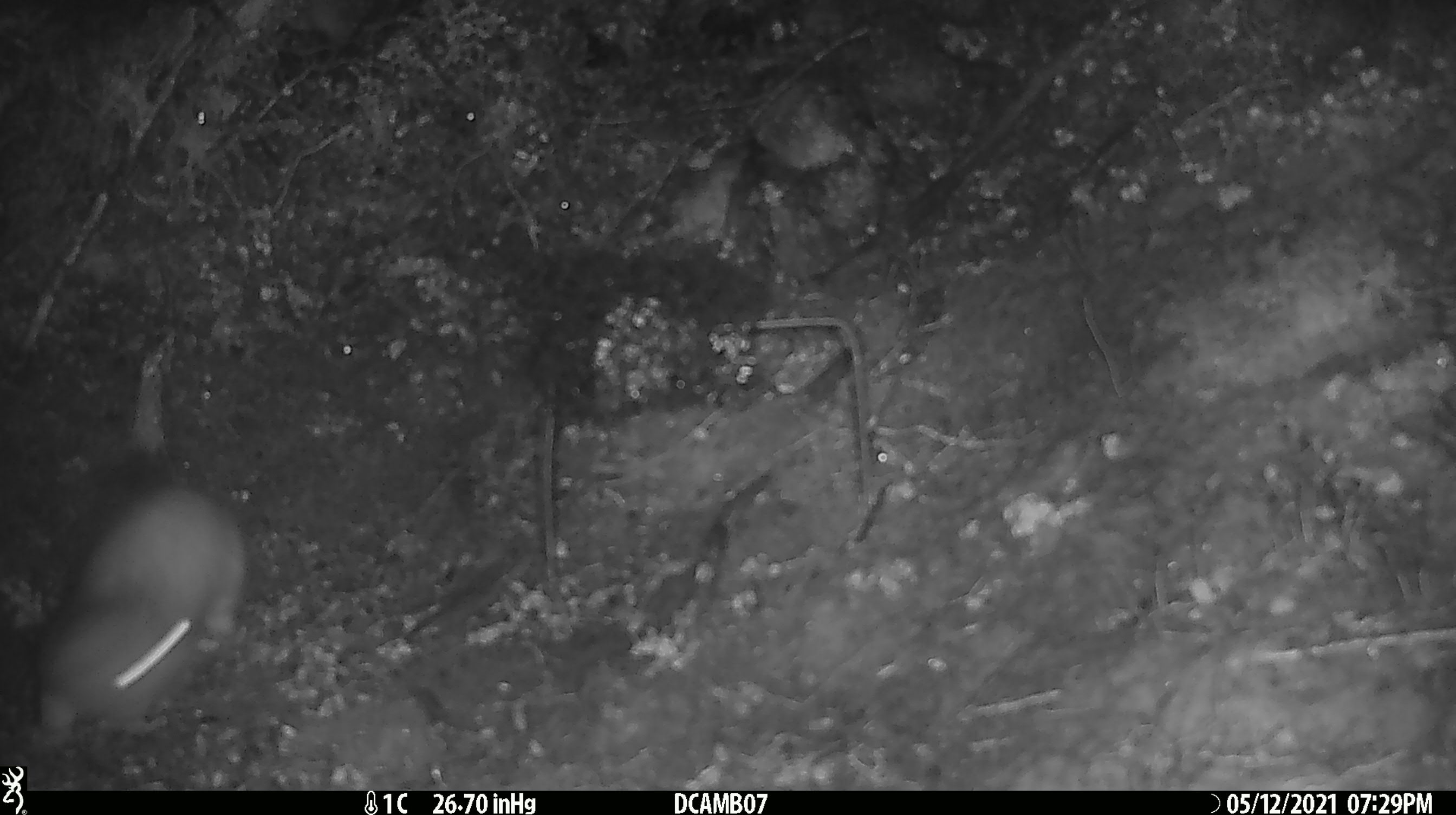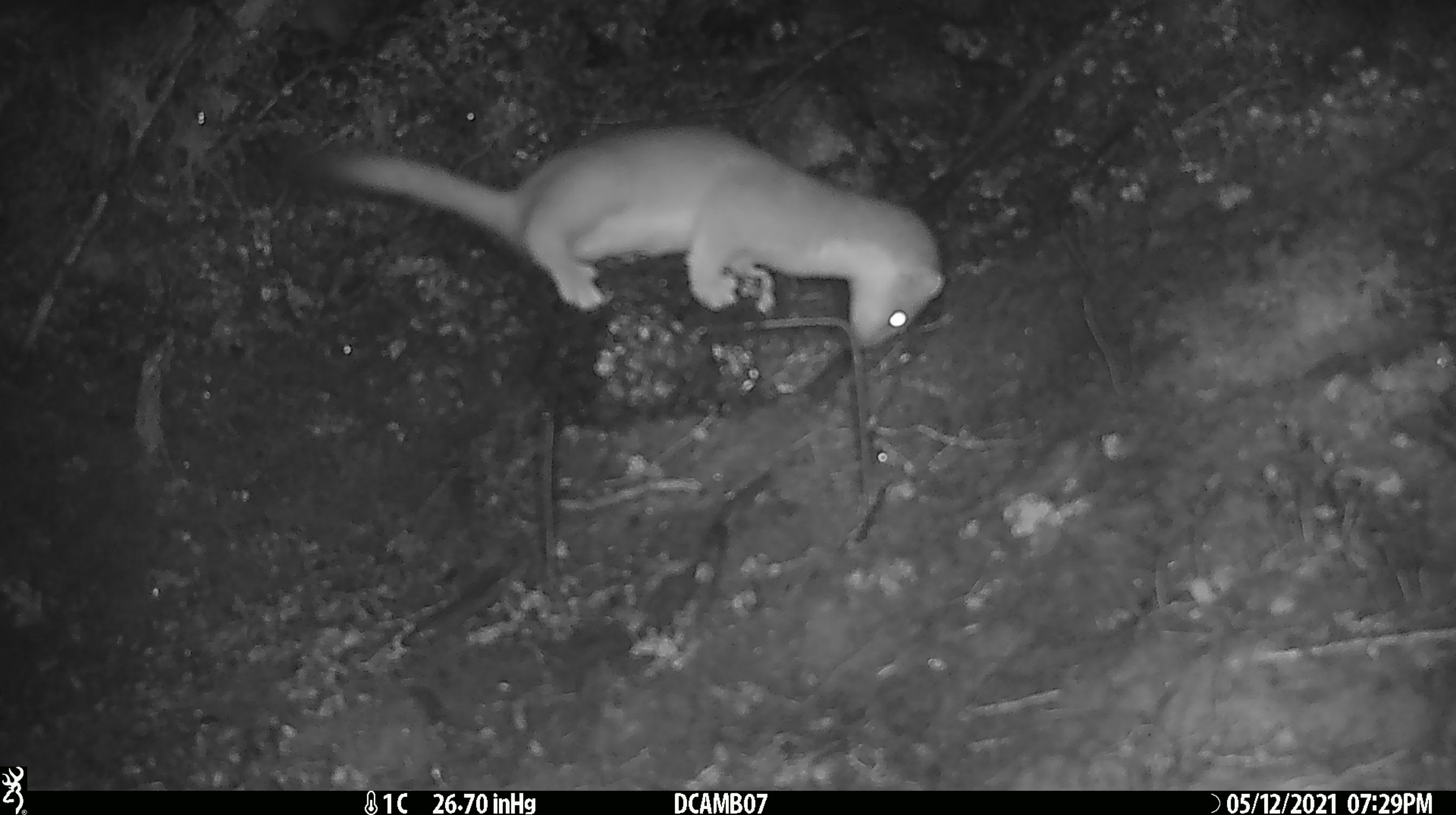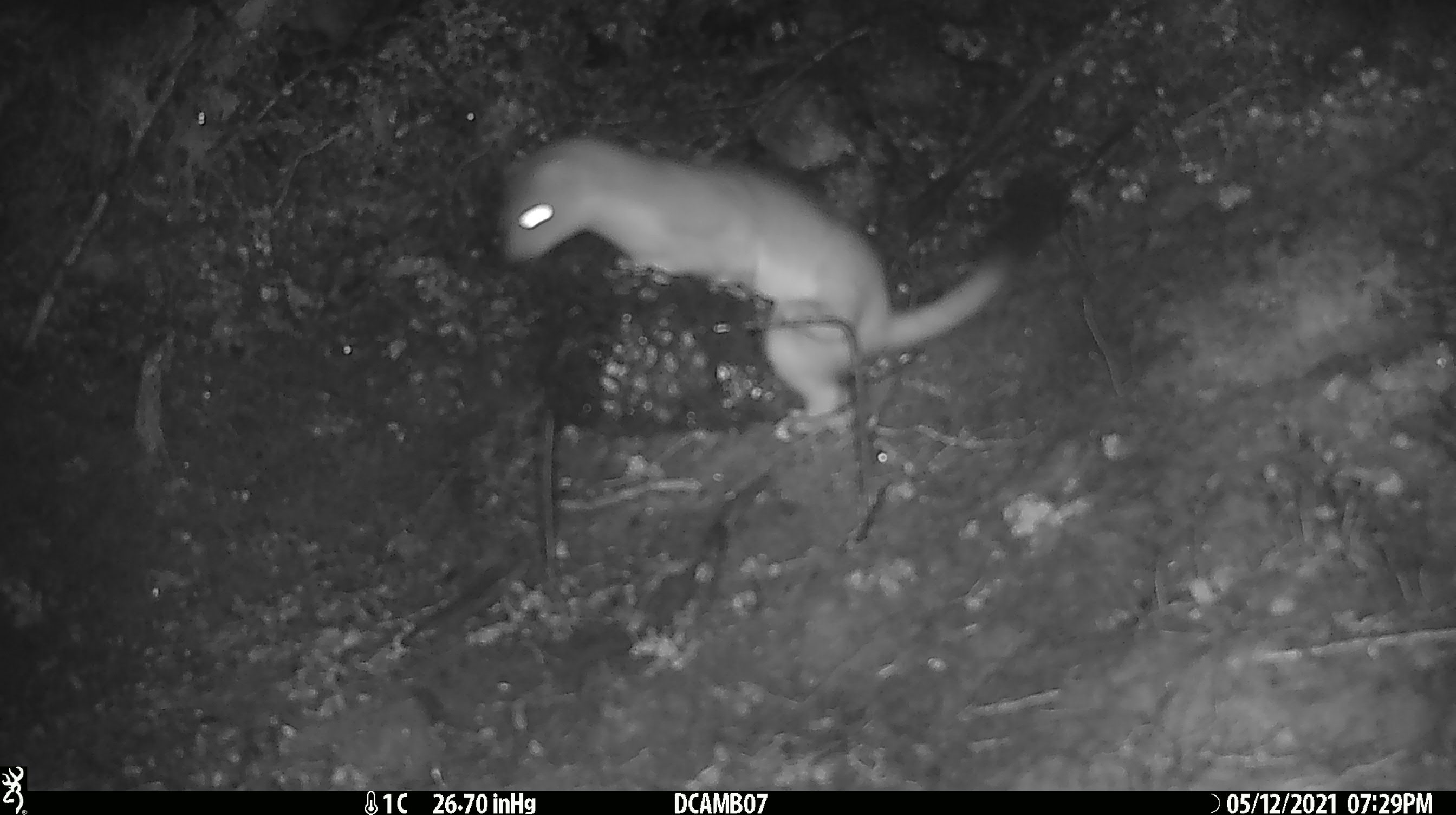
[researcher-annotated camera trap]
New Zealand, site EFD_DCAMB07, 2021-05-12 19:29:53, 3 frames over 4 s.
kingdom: Animalia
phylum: Chordata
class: Mammalia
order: Carnivora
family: Mustelidae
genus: Mustela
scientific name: Mustela erminea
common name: stoat